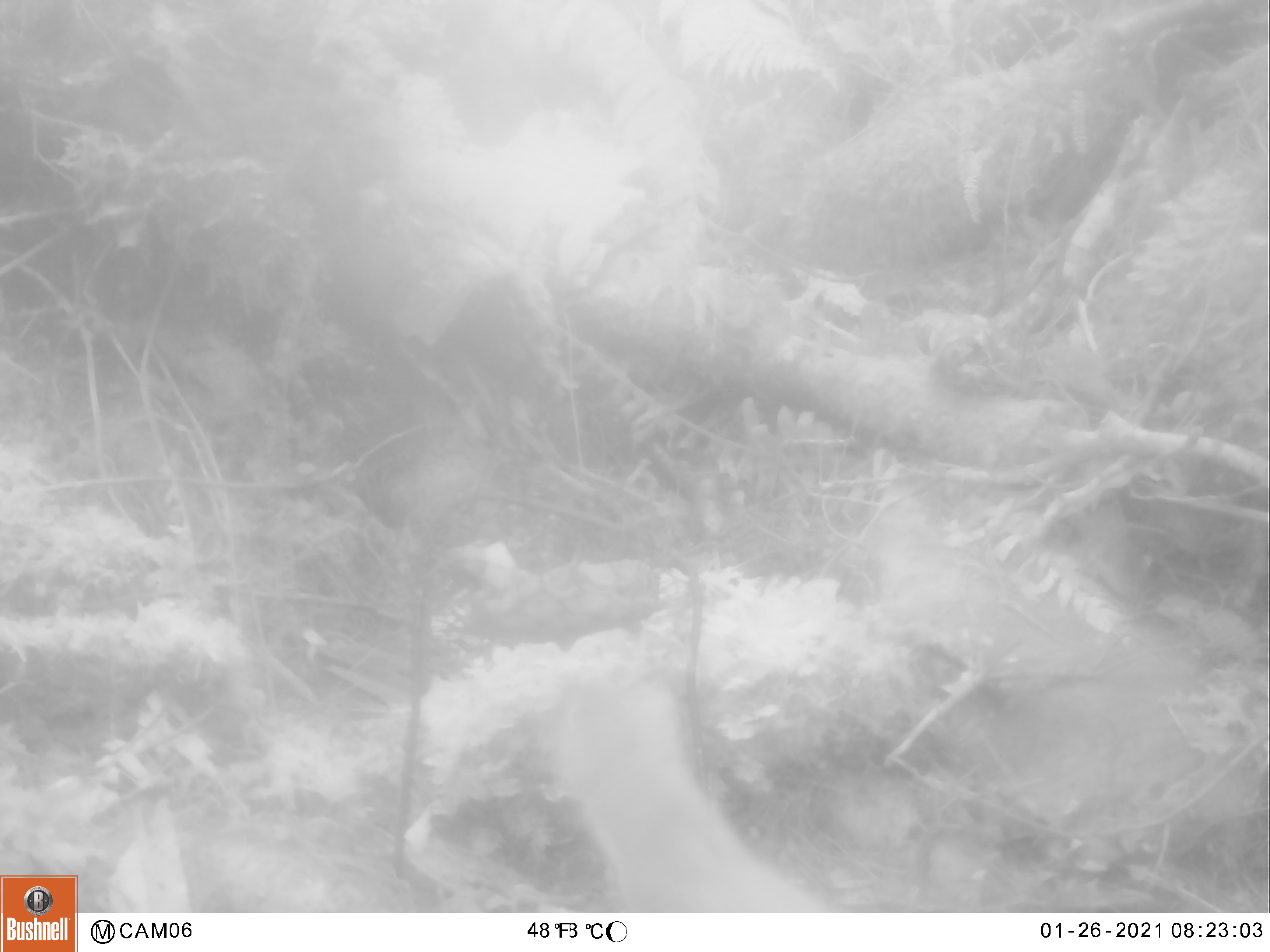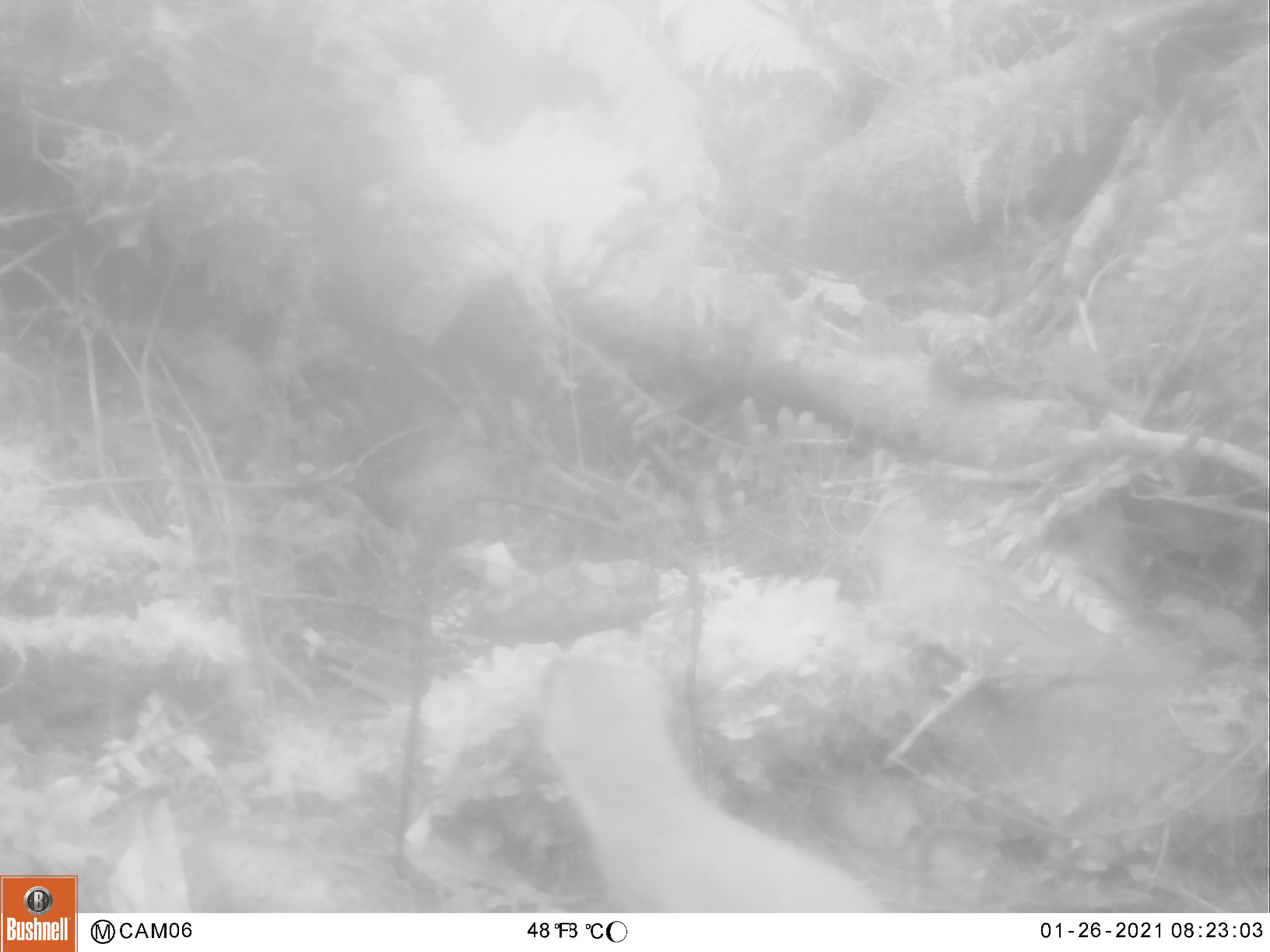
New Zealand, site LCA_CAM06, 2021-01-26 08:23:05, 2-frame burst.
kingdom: Animalia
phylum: Chordata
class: Mammalia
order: Carnivora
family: Mustelidae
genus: Mustela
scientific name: Mustela erminea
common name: stoat